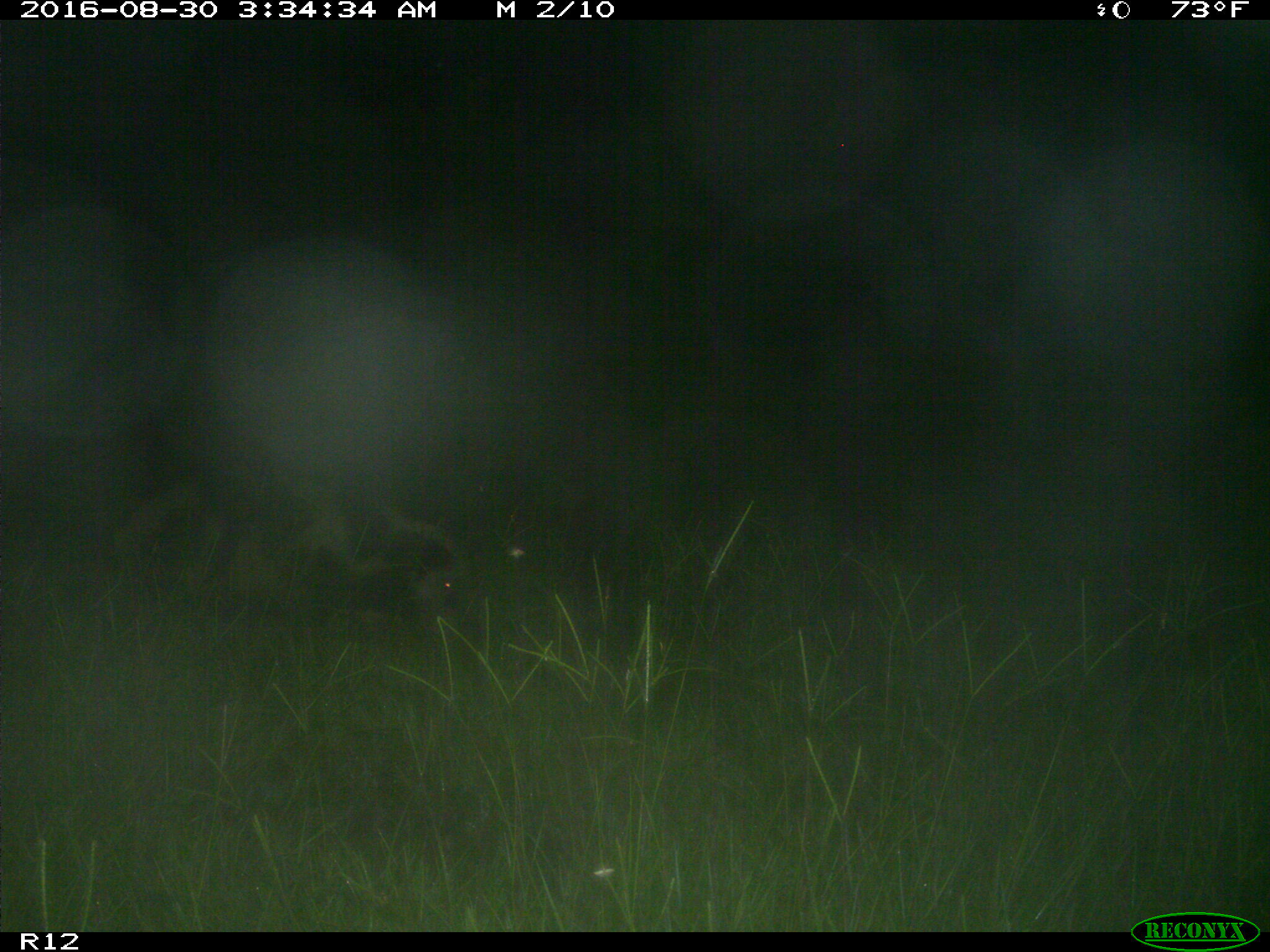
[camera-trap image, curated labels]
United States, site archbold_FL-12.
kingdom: Animalia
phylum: Chordata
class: Mammalia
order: Artiodactyla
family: Suidae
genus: Sus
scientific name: Sus scrofa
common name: wild boar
Sus scrofa (wild boar).